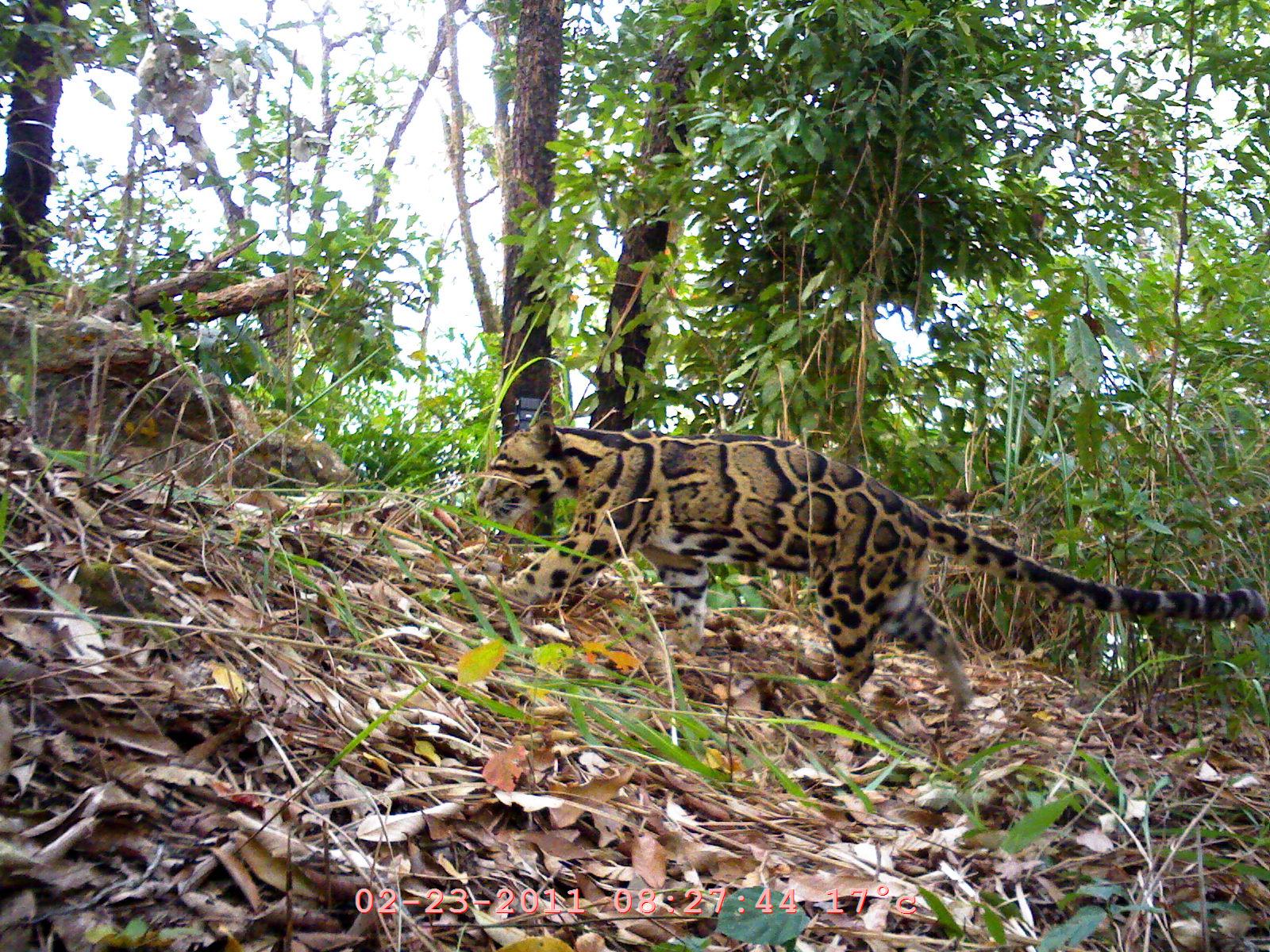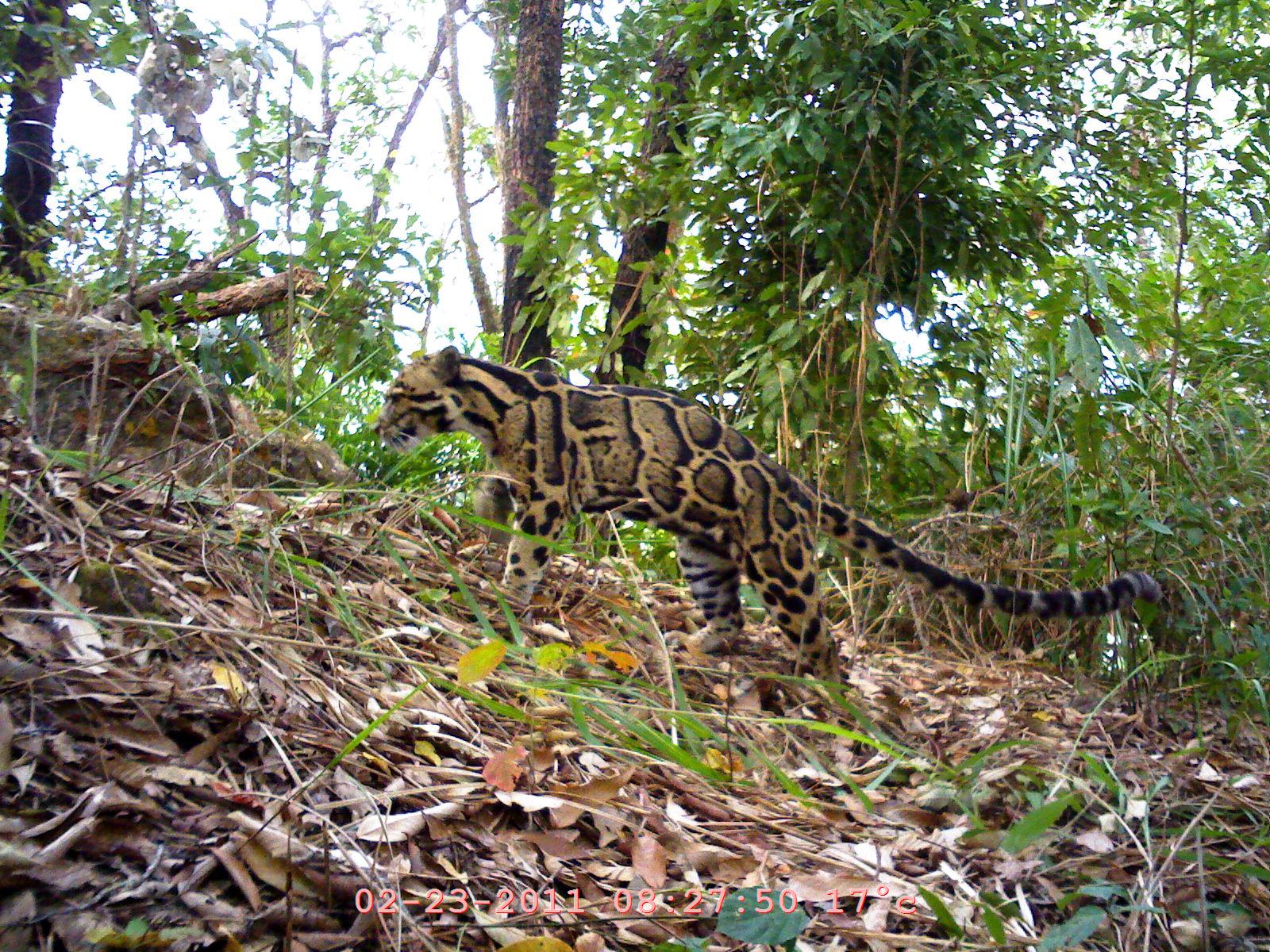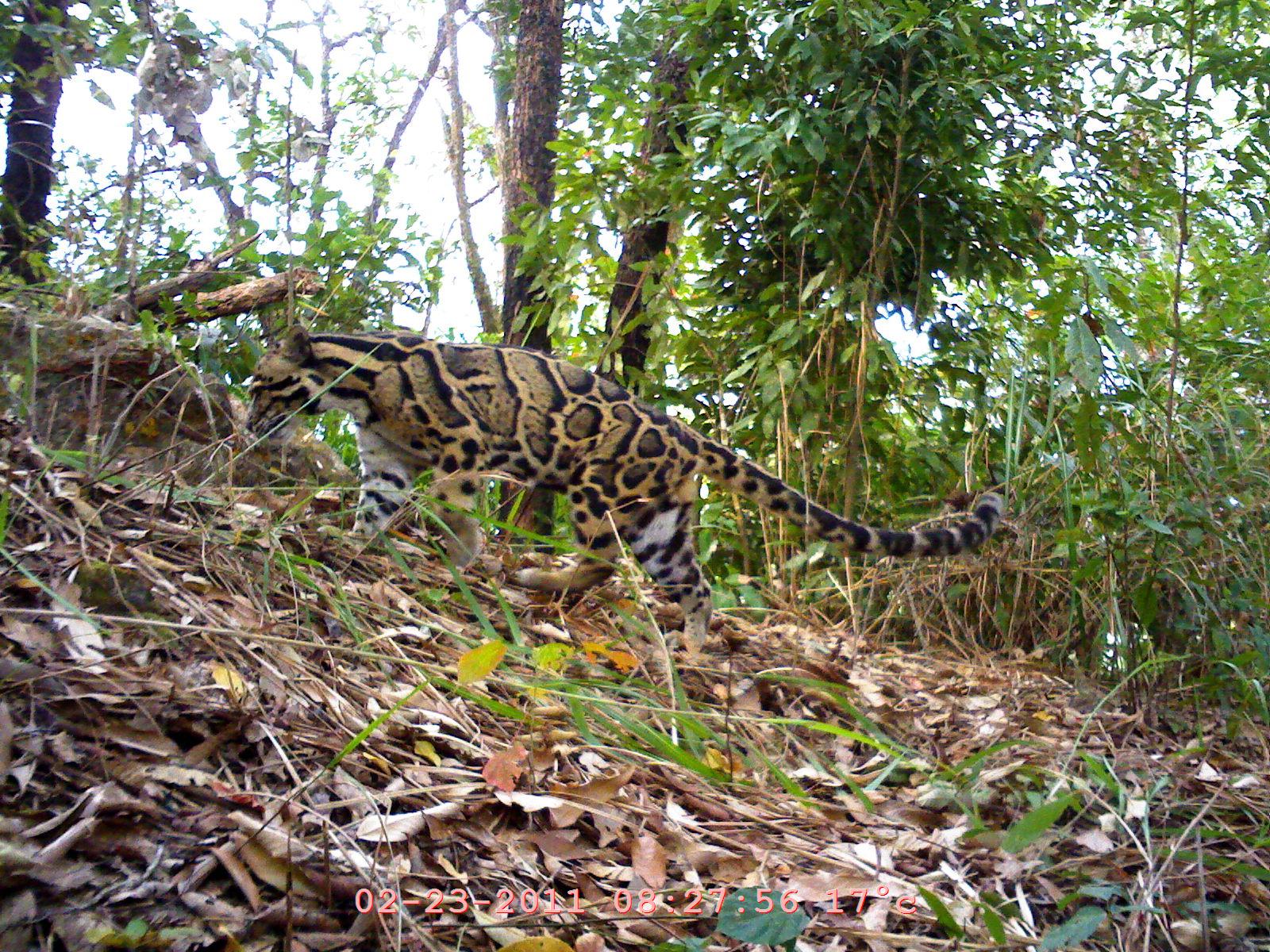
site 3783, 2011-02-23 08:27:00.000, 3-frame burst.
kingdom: Animalia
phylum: Chordata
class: Mammalia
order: Carnivora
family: Felidae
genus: Neofelis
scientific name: Neofelis nebulosa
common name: mainland clouded leopard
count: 1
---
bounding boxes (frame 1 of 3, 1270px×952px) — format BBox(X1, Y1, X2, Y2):
neofelis nebulosa: BBox(470, 412, 1264, 717)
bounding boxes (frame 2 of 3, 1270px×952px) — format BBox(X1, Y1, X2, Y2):
neofelis nebulosa: BBox(366, 339, 1161, 703)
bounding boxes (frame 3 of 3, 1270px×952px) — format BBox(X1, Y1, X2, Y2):
neofelis nebulosa: BBox(242, 311, 999, 650)